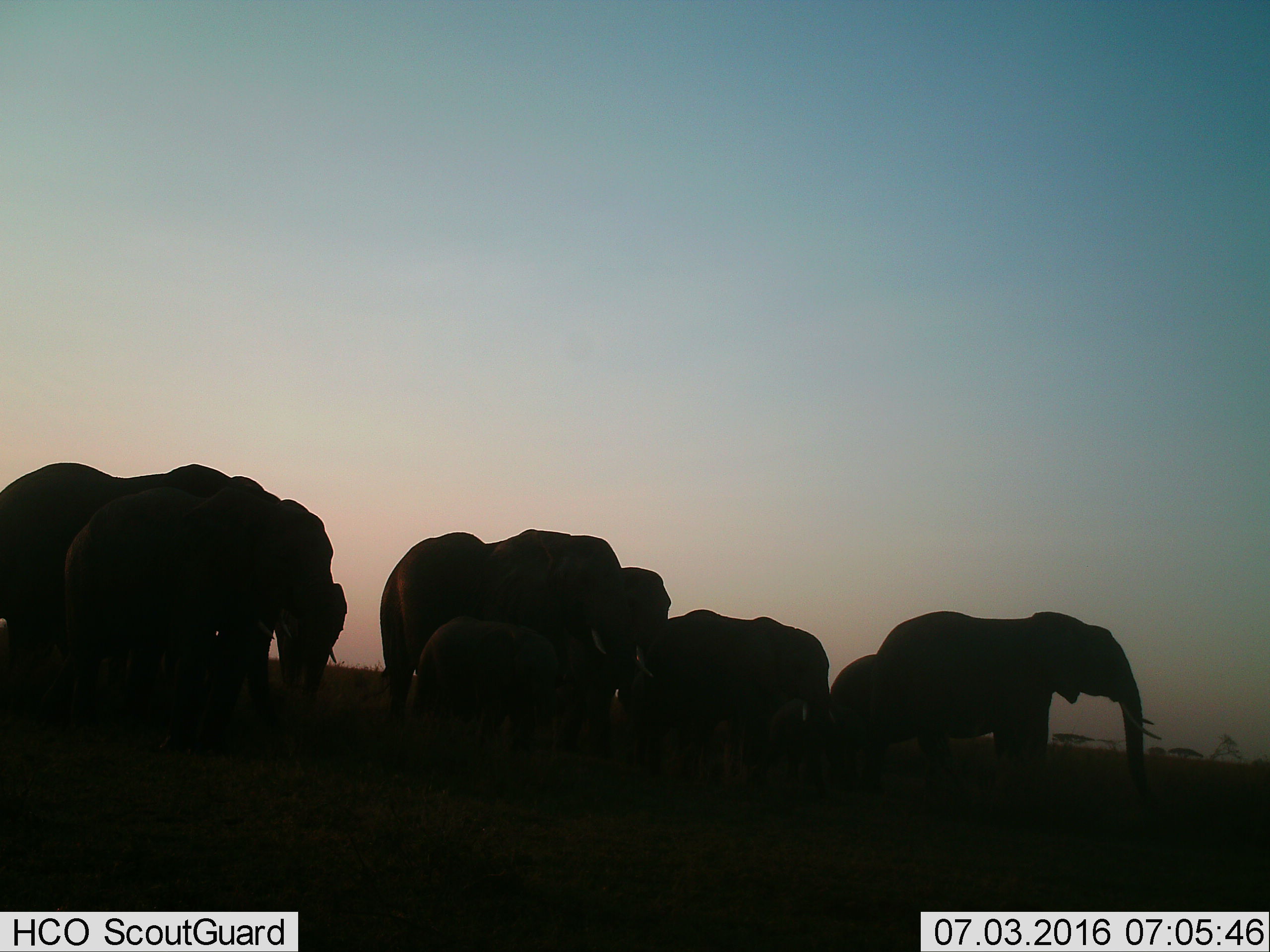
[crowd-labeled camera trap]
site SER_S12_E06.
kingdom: Animalia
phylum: Chordata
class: Mammalia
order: Proboscidea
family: Elephantidae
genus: Loxodonta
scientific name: Loxodonta africana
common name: african bush elephant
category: elephant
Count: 7.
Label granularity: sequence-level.